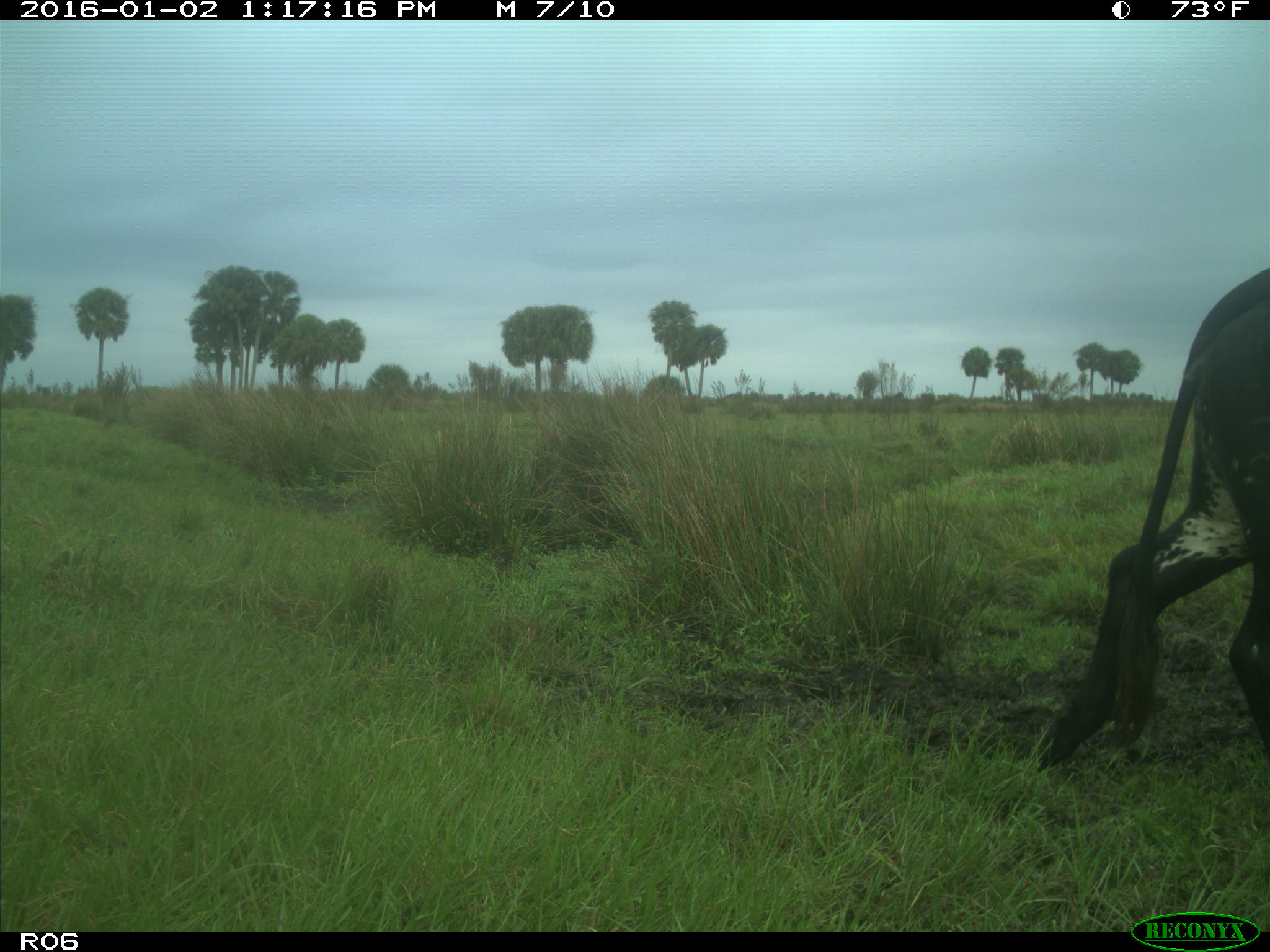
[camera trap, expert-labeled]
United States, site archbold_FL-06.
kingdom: Animalia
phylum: Chordata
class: Mammalia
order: Artiodactyla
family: Bovidae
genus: Bos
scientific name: Bos taurus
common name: domestic cow